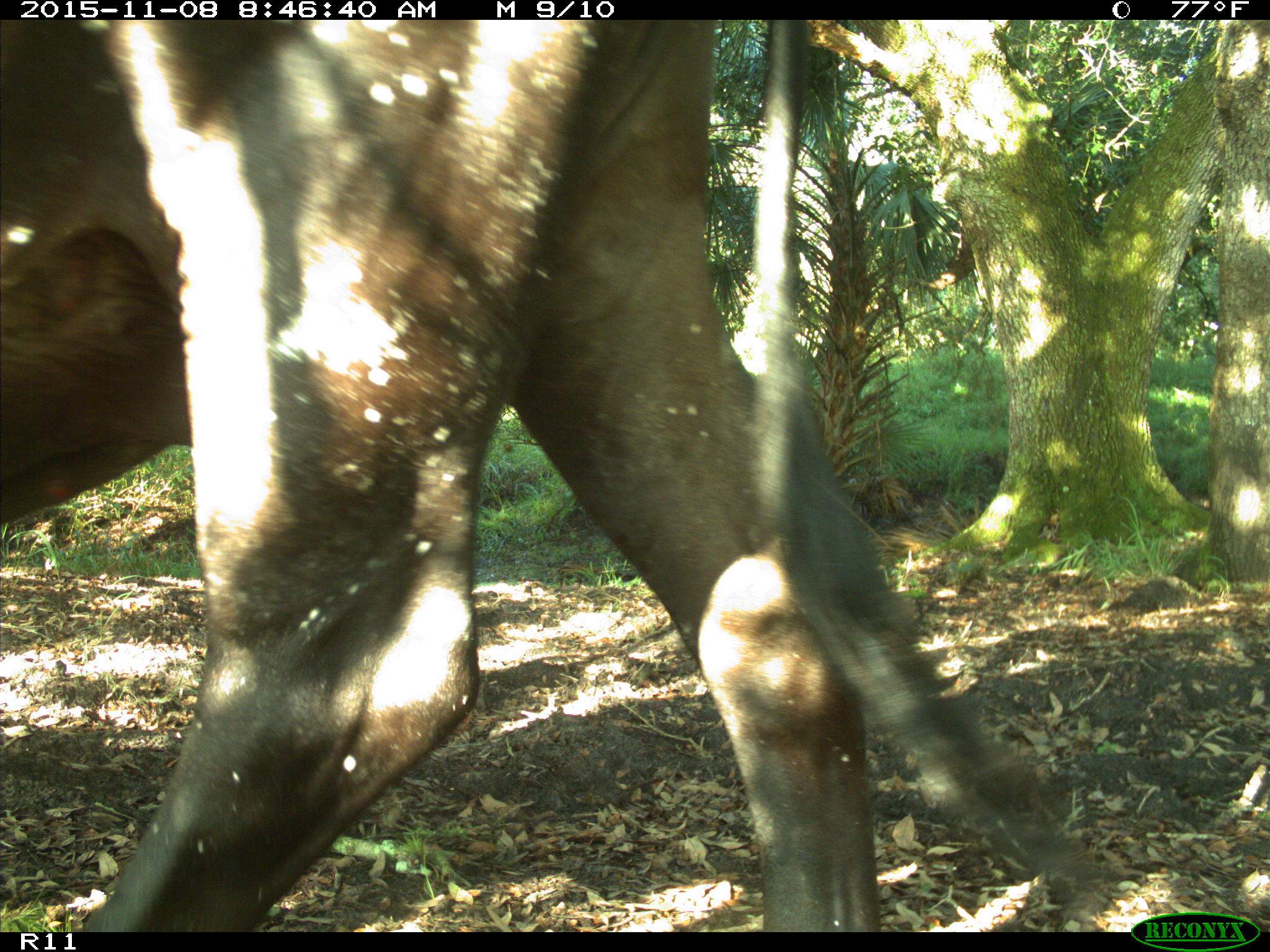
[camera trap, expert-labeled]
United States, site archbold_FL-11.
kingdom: Animalia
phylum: Chordata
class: Mammalia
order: Artiodactyla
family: Bovidae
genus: Bos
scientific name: Bos taurus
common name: domestic cow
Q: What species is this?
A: Bos taurus (domestic cow).